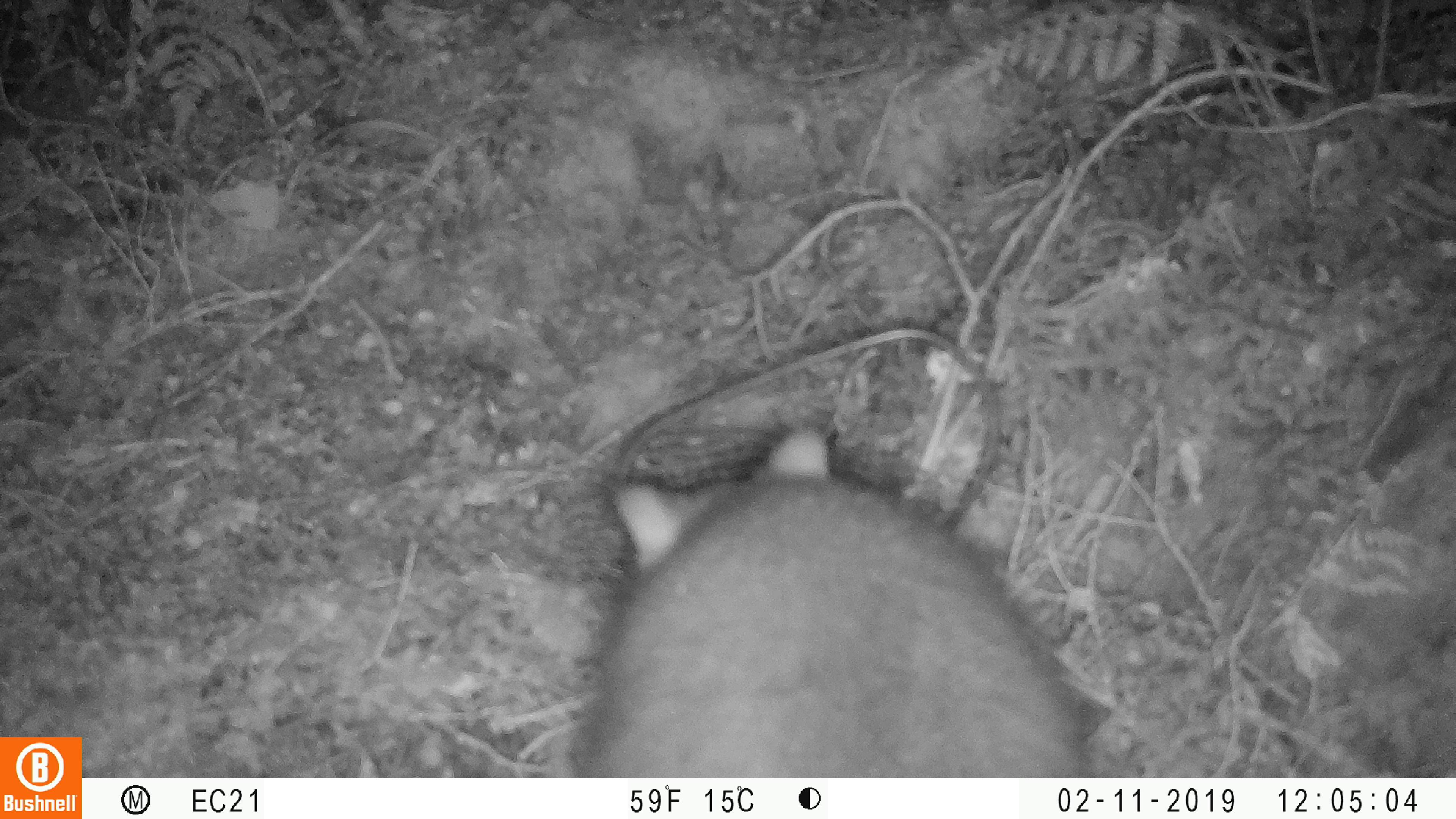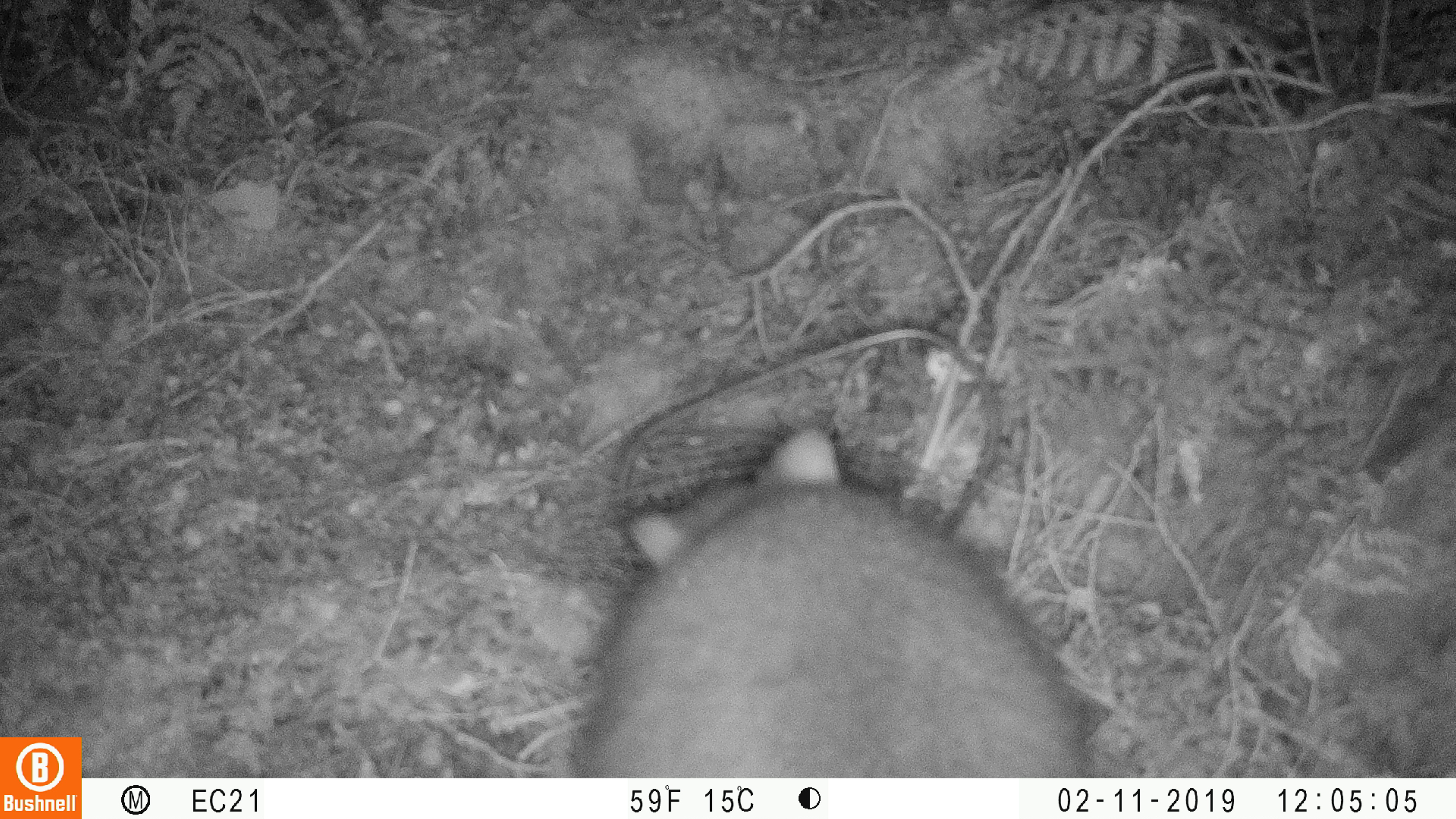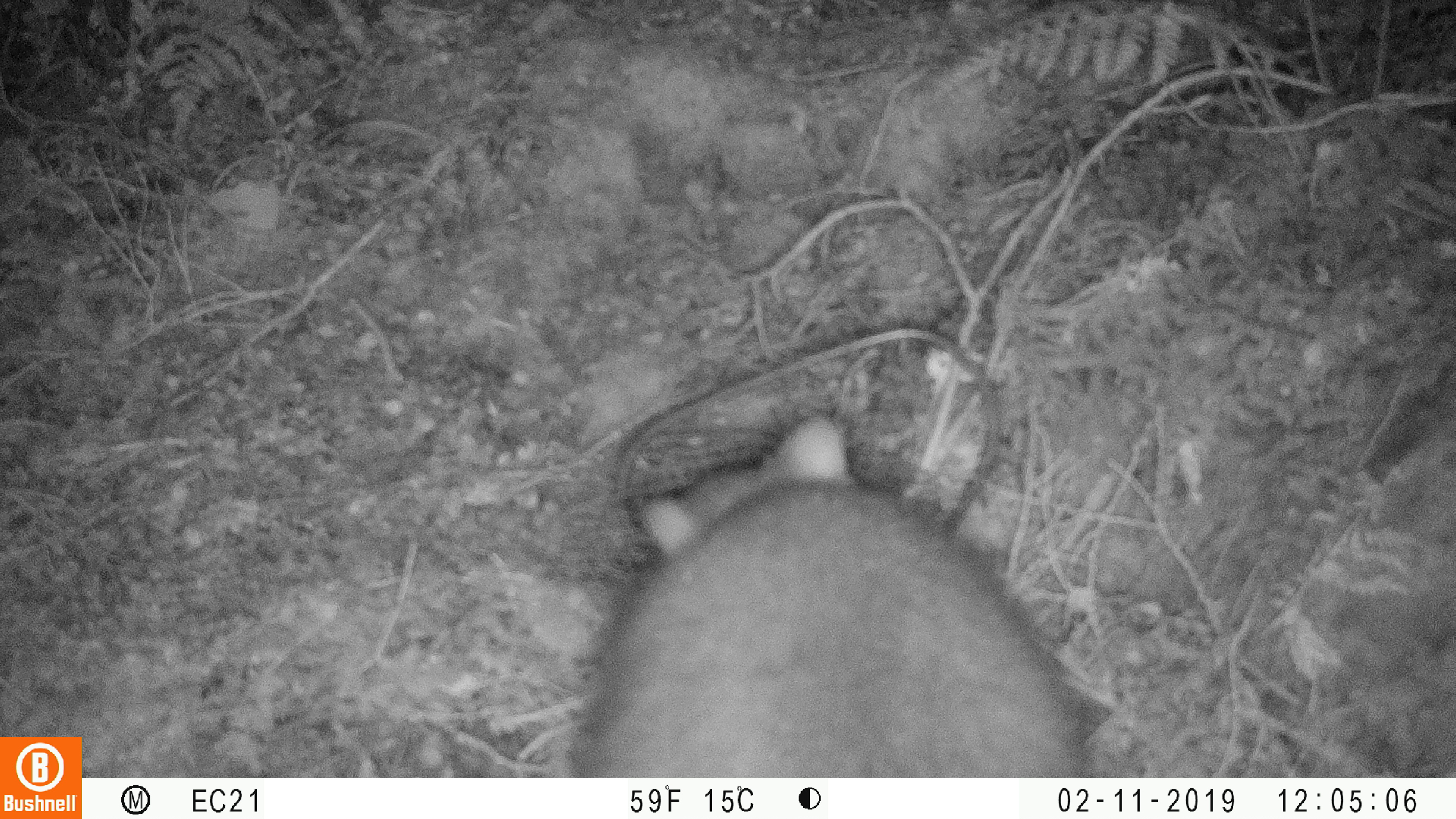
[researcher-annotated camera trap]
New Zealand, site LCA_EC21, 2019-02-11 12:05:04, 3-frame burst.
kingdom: Animalia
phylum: Chordata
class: Mammalia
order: Diprotodontia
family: Phalangeridae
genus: Trichosurus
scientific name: Trichosurus vulpecula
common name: common brushtail possum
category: possum